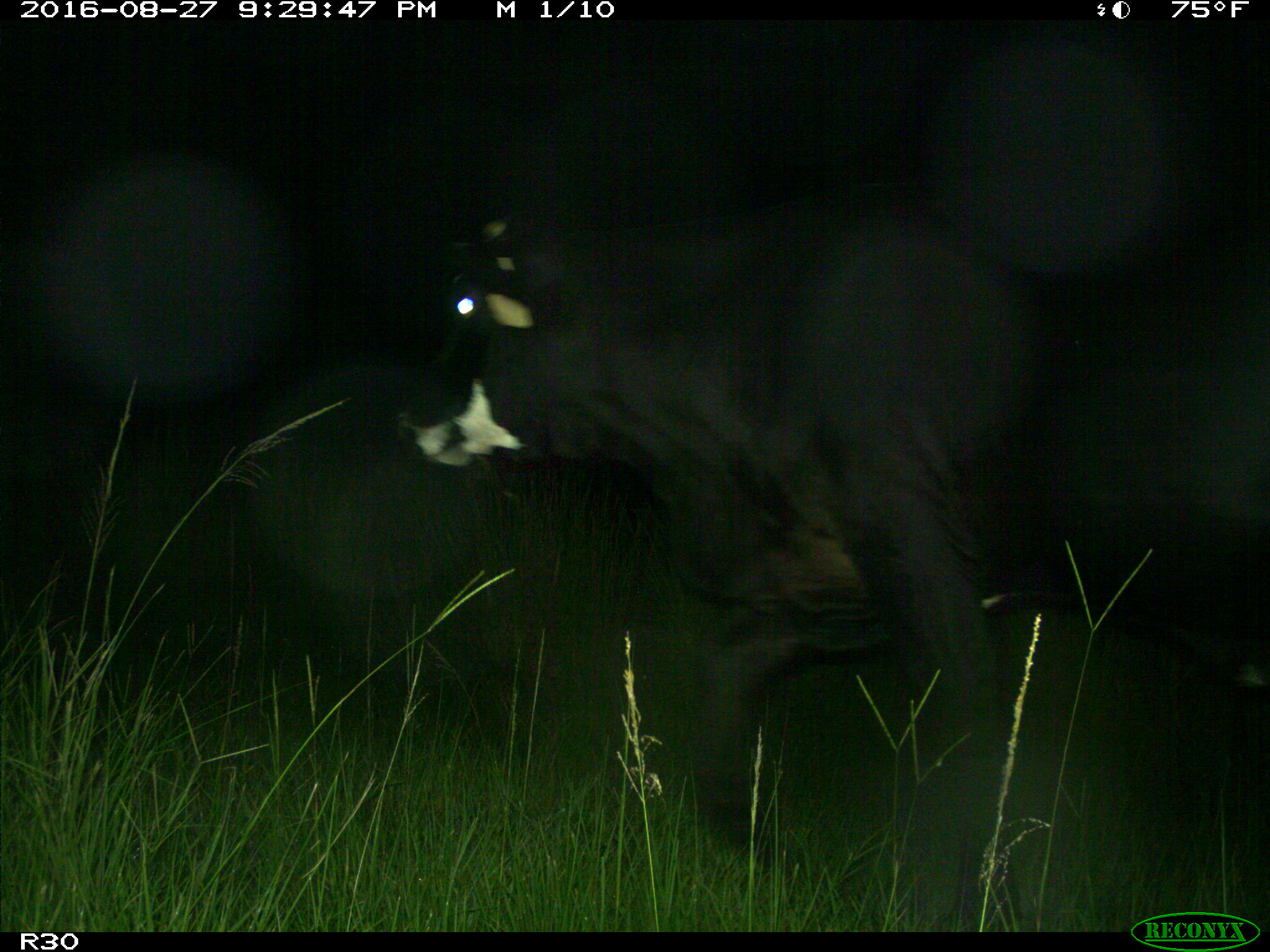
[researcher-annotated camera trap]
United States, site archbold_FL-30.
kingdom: Animalia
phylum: Chordata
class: Mammalia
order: Artiodactyla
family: Bovidae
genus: Bos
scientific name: Bos taurus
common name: domestic cow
Bos taurus (domestic cow).